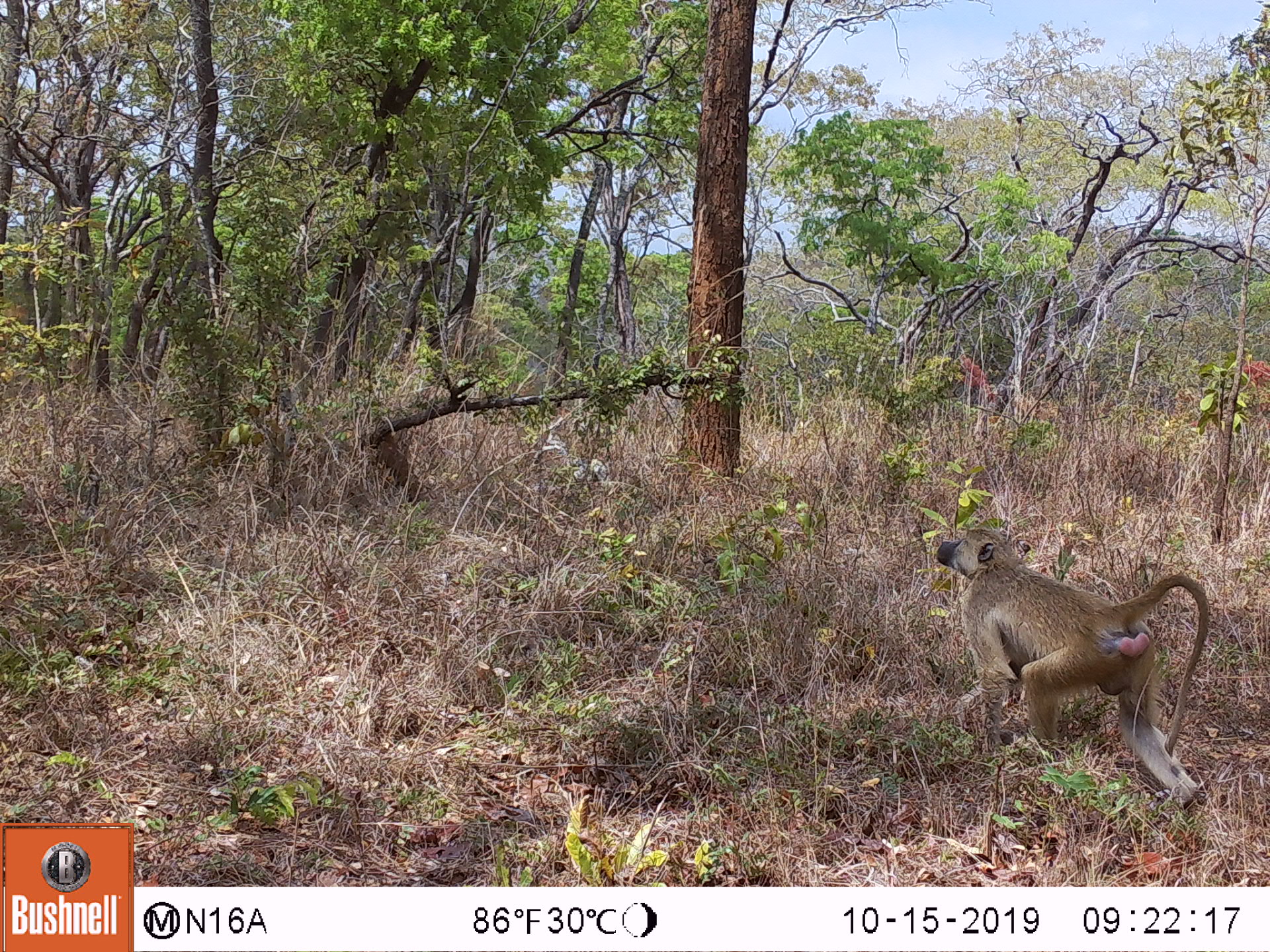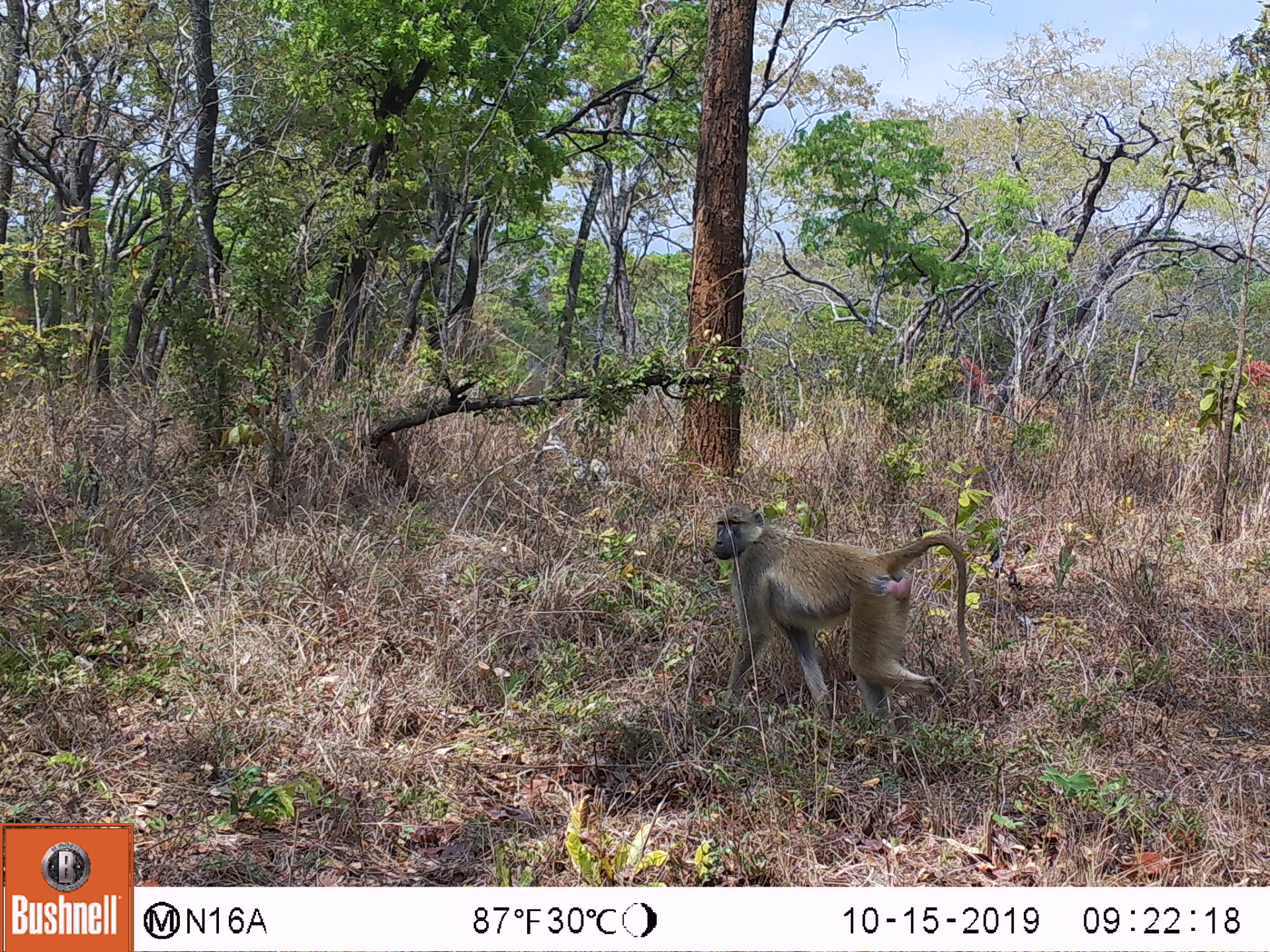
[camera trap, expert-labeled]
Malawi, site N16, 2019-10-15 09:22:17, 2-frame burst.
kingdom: Animalia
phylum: Chordata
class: Mammalia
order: Primates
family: Cercopithecidae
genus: Papio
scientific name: Papio cynocephalus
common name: yellow baboon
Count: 1.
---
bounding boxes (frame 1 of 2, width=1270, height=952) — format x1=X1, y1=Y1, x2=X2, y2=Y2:
yellow baboon: x1=933, y1=523, x2=1211, y2=817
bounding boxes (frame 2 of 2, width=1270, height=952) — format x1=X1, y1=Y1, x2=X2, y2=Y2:
yellow baboon: x1=710, y1=503, x2=971, y2=731